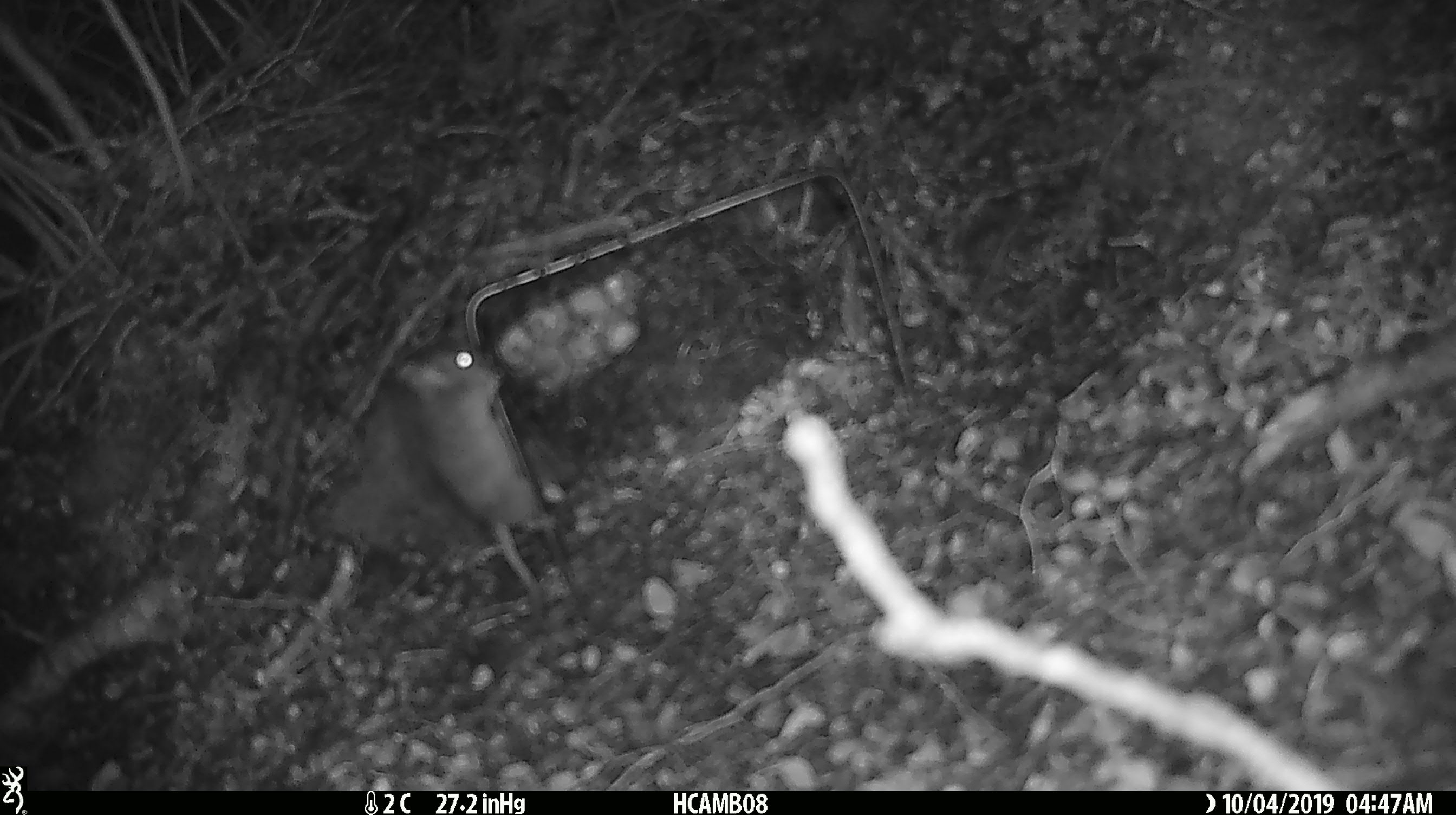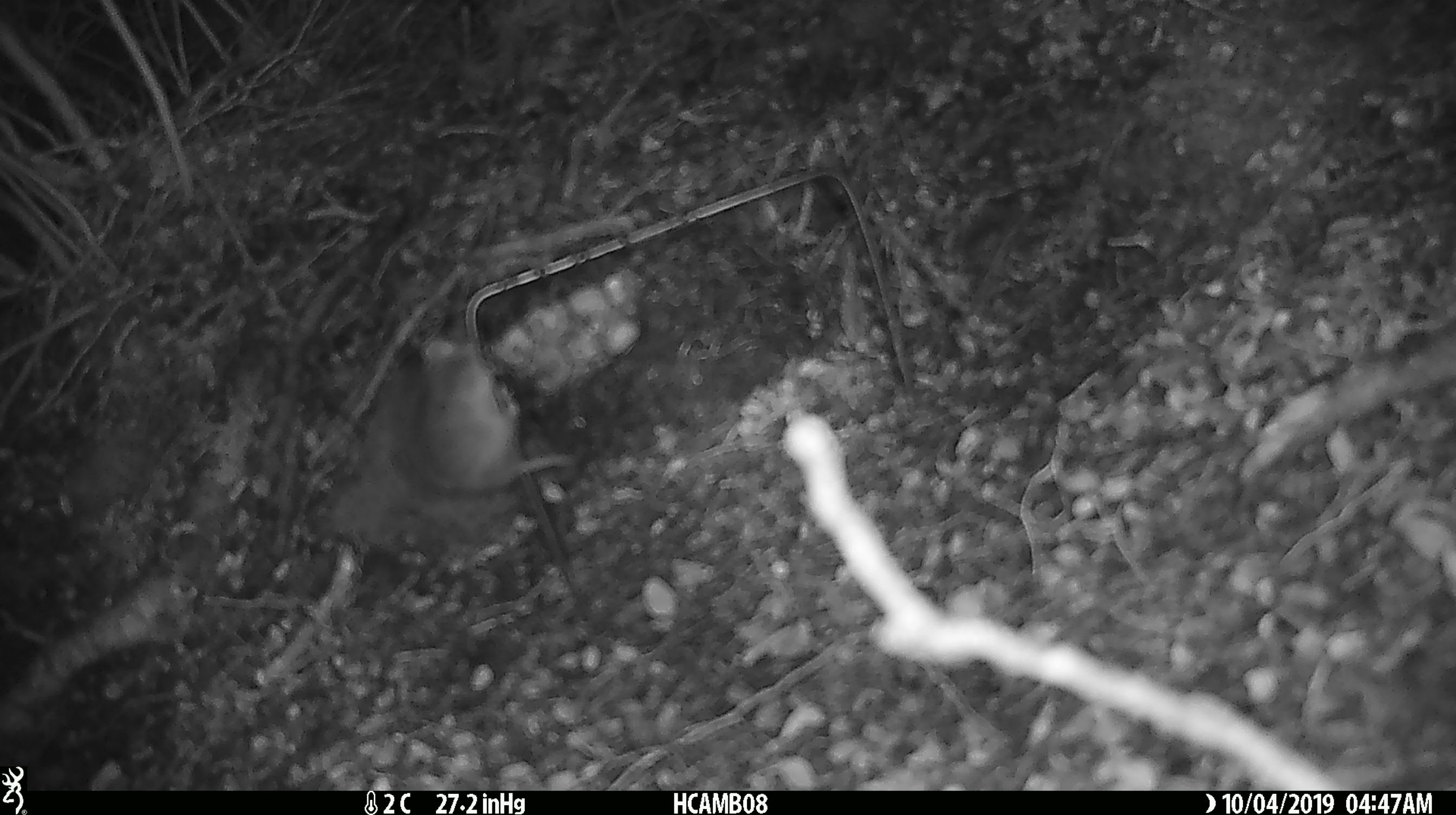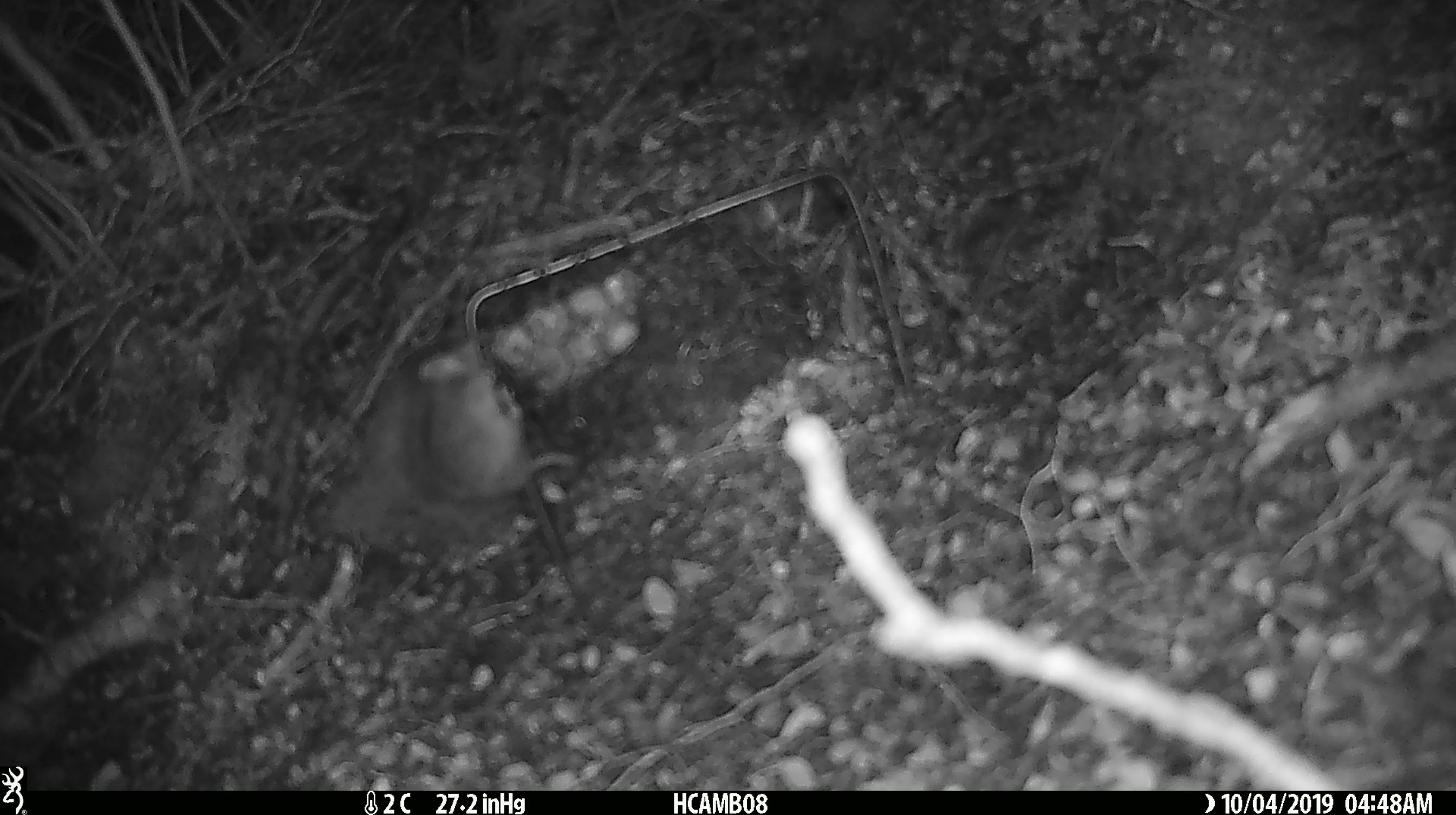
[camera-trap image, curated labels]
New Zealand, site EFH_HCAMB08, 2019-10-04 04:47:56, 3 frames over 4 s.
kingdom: Animalia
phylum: Chordata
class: Mammalia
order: Rodentia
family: Muridae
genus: Mus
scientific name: Mus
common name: mouse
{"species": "mouse (Mus)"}